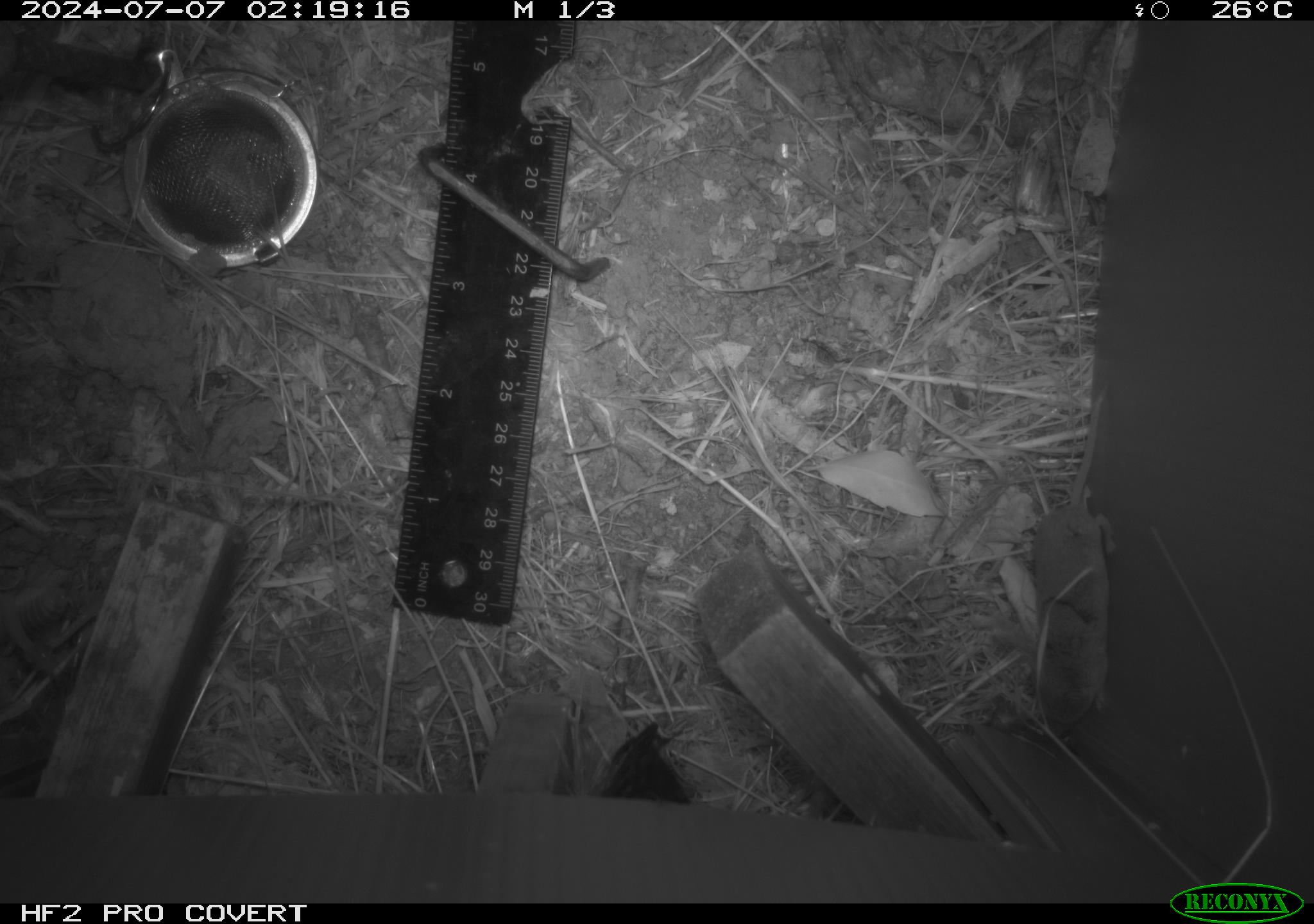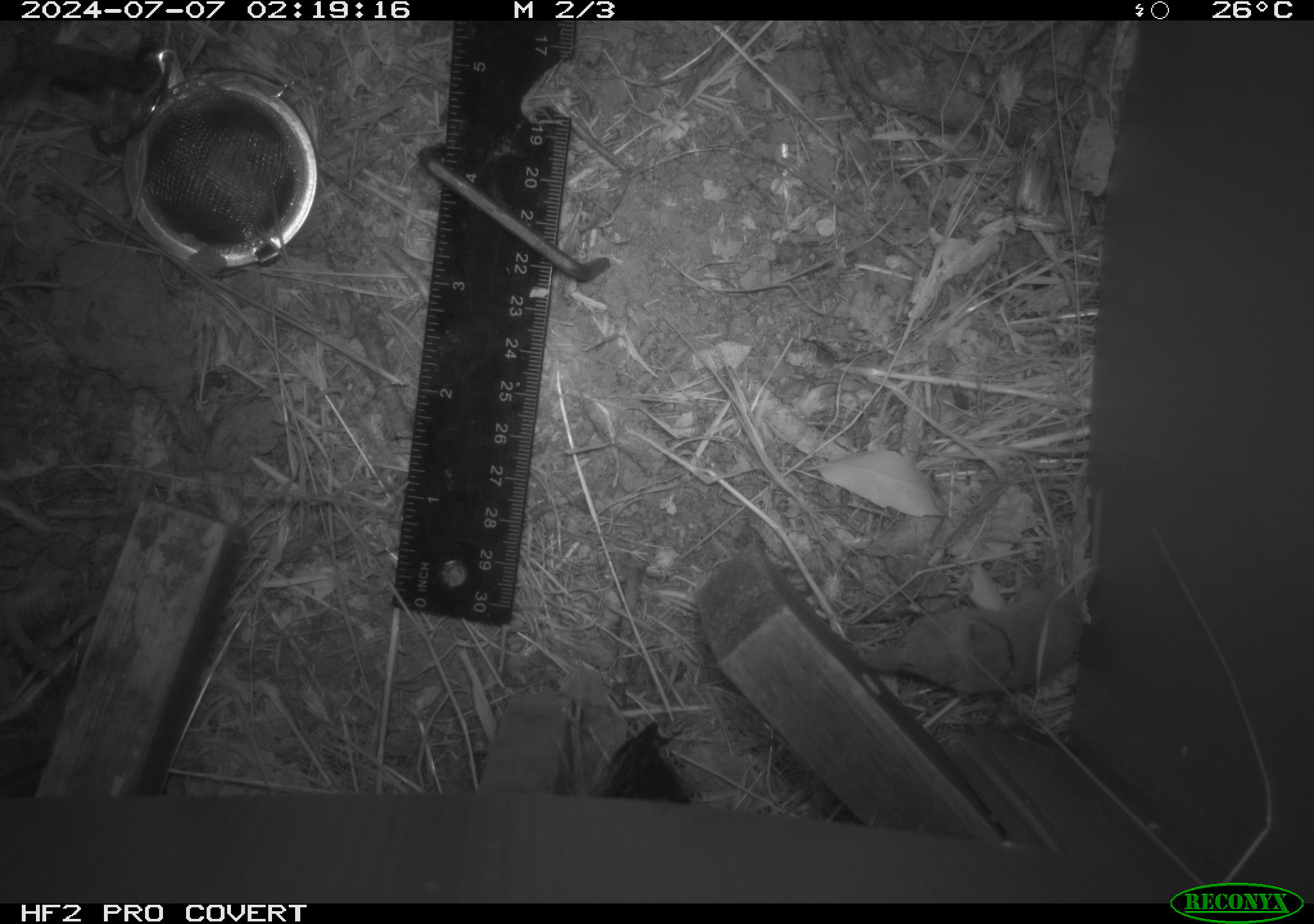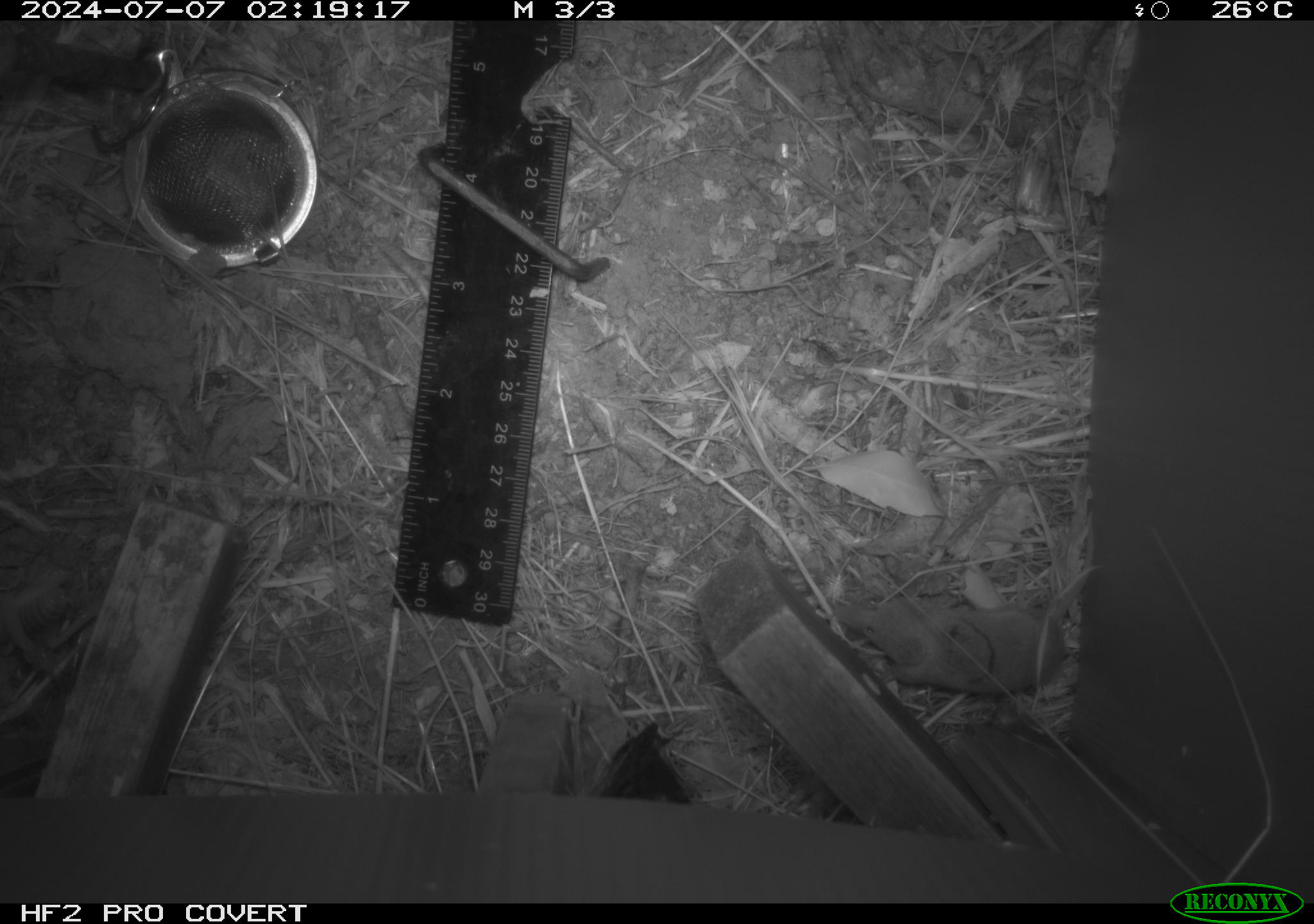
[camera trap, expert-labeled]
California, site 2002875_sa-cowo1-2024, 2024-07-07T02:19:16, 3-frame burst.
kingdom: Animalia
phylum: Chordata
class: Mammalia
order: Eulipotyphla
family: Soricidae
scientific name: Soricidae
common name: shrews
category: soricidae family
Soricidae family (shrews) (Soricidae).